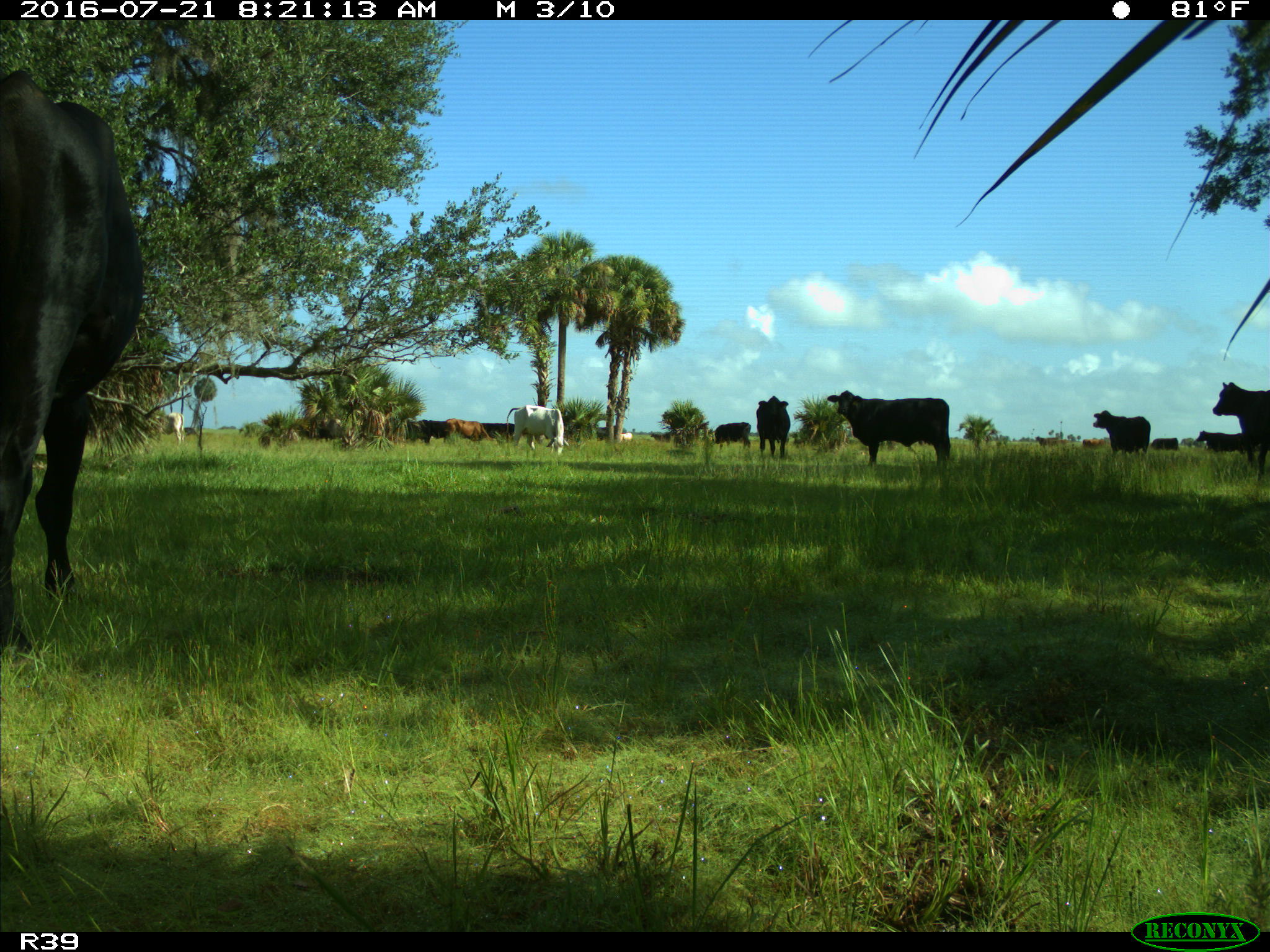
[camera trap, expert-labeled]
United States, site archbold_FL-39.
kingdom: Animalia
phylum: Chordata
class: Mammalia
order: Artiodactyla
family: Bovidae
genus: Bos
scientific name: Bos taurus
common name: domestic cow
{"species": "Bos taurus (domestic cow)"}